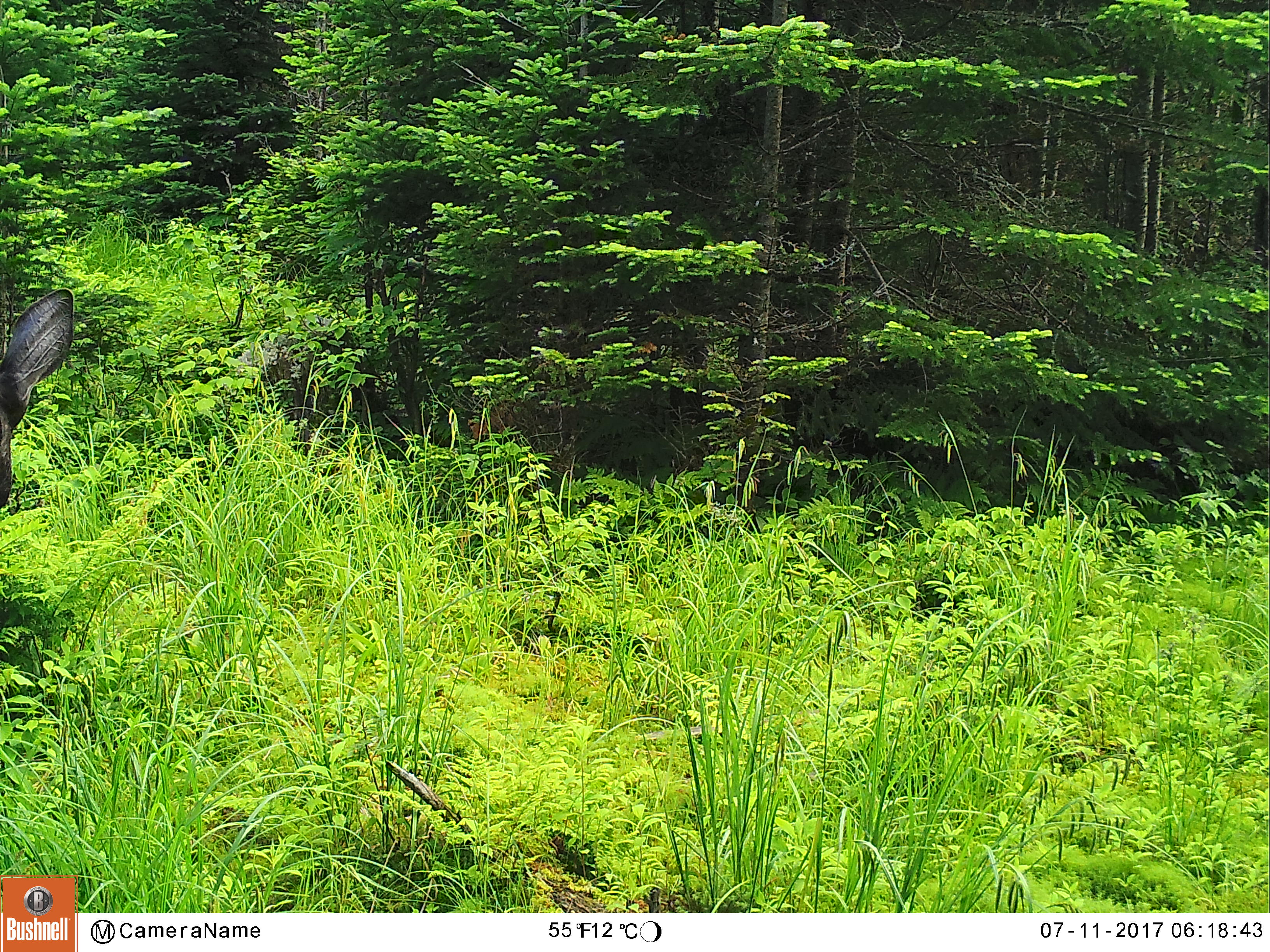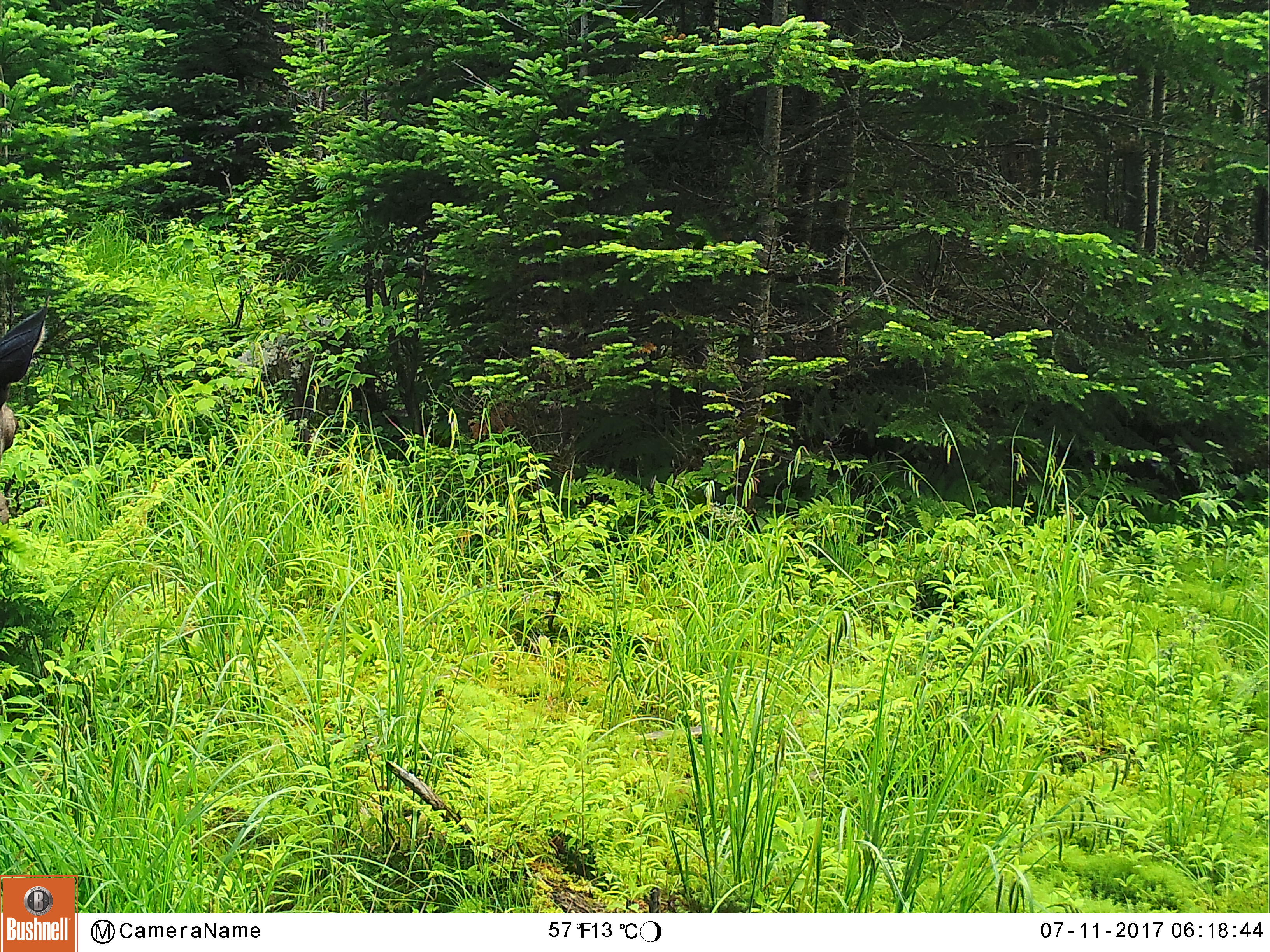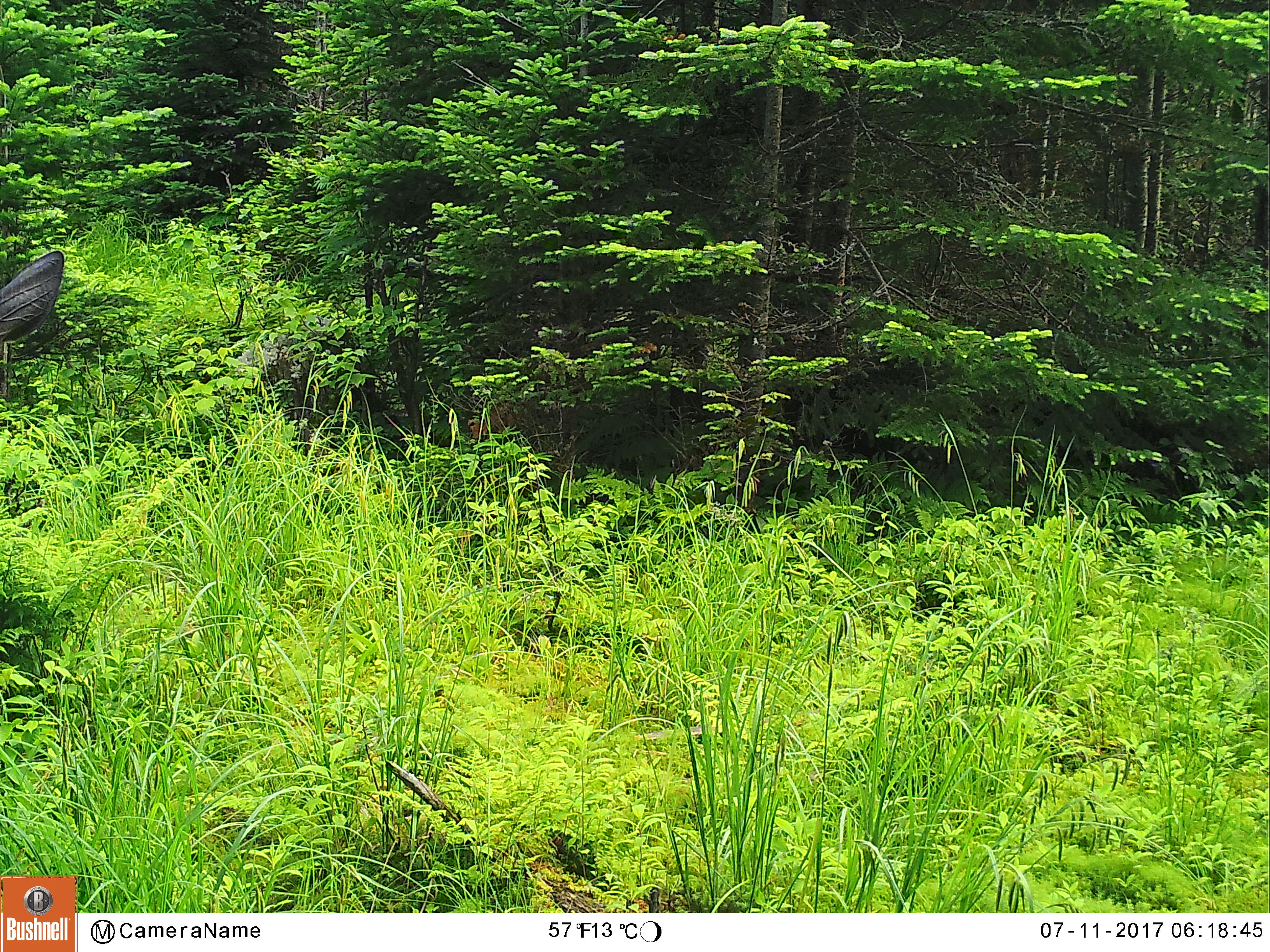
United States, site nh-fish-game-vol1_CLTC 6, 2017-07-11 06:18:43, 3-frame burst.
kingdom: Animalia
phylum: Chordata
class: Mammalia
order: Artiodactyla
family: Cervidae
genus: Alces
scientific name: Alces alces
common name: moose